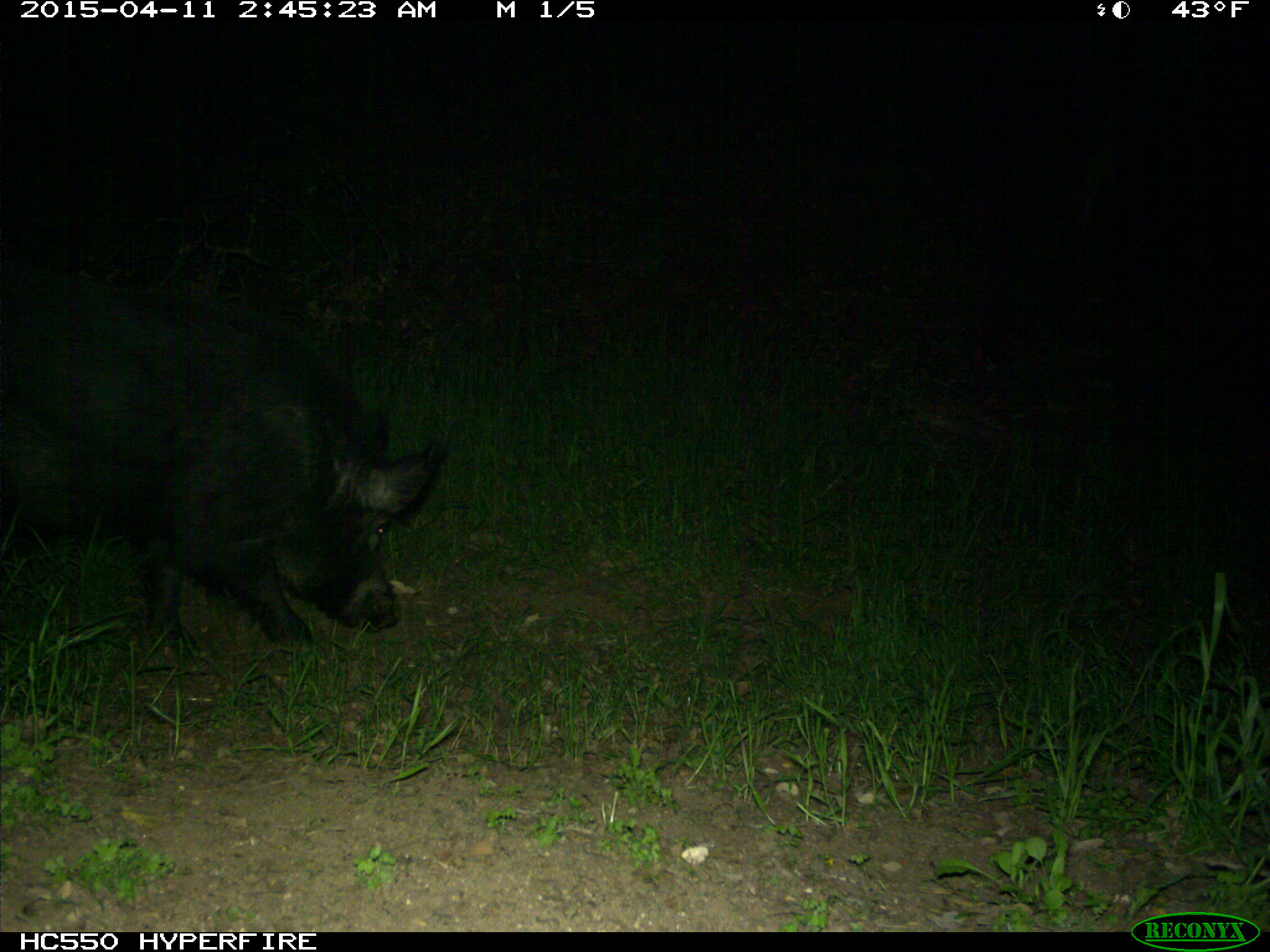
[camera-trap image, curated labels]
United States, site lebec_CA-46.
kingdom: Animalia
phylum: Chordata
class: Mammalia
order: Artiodactyla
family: Suidae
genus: Sus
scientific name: Sus scrofa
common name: wild boar